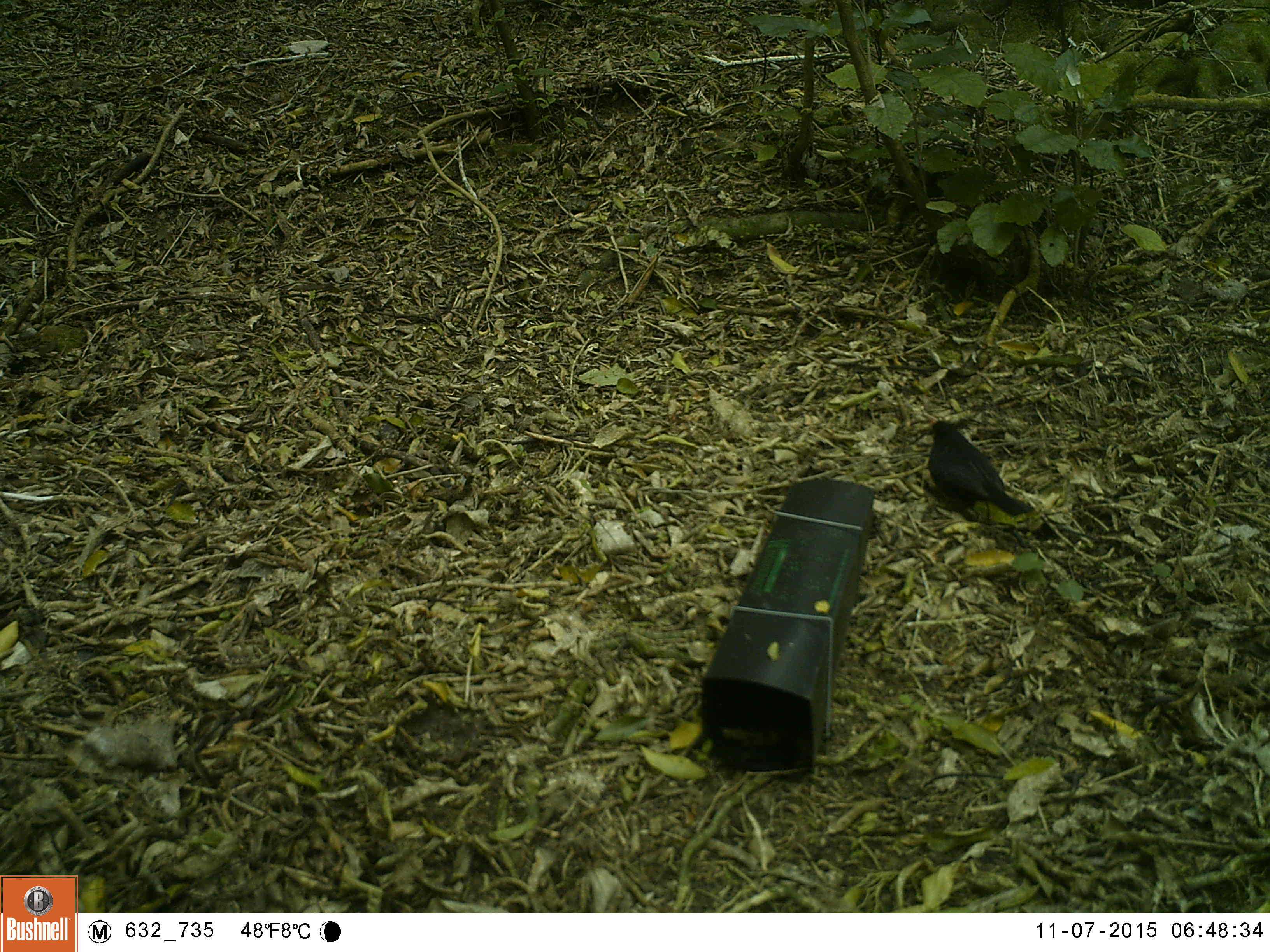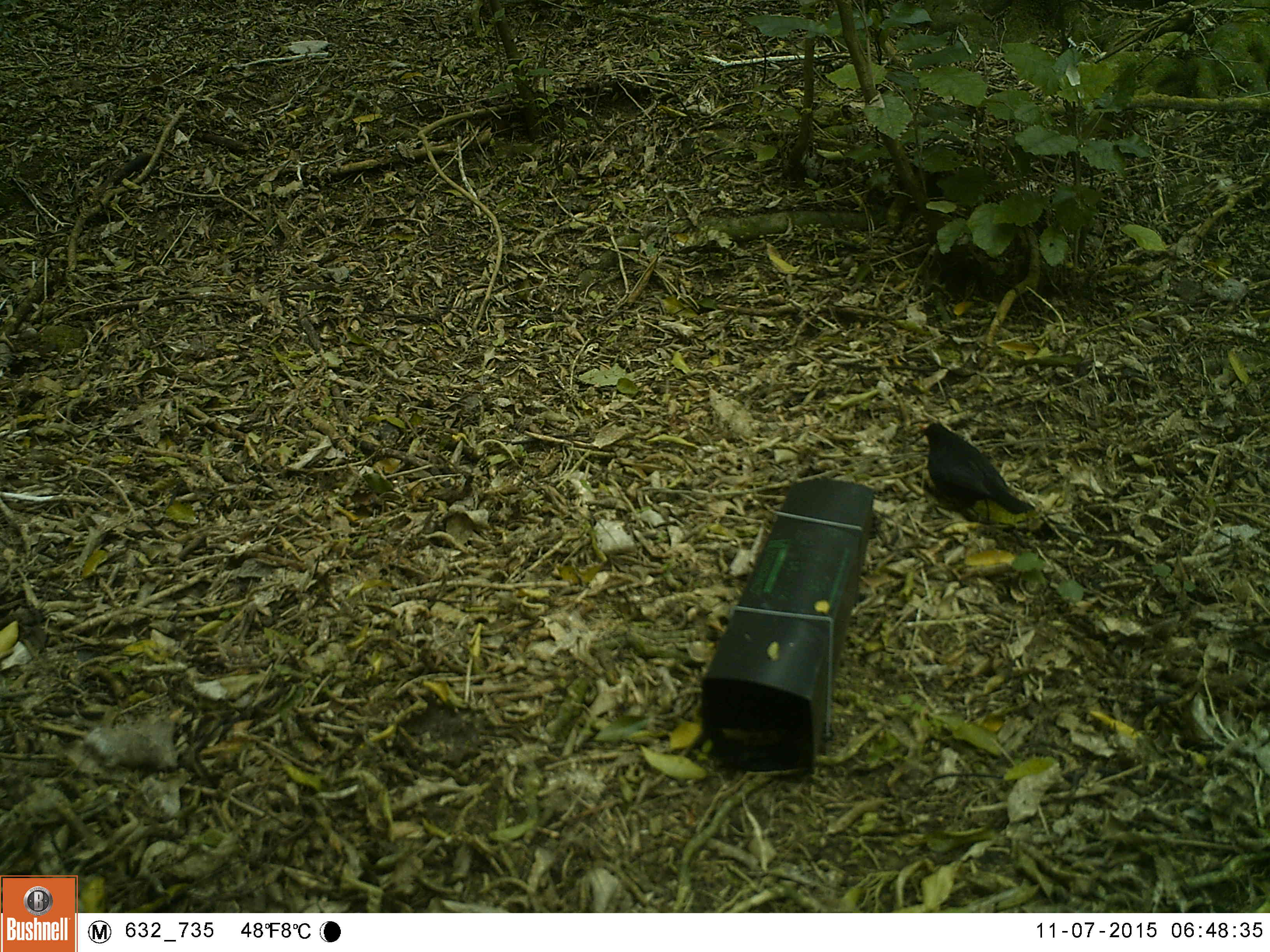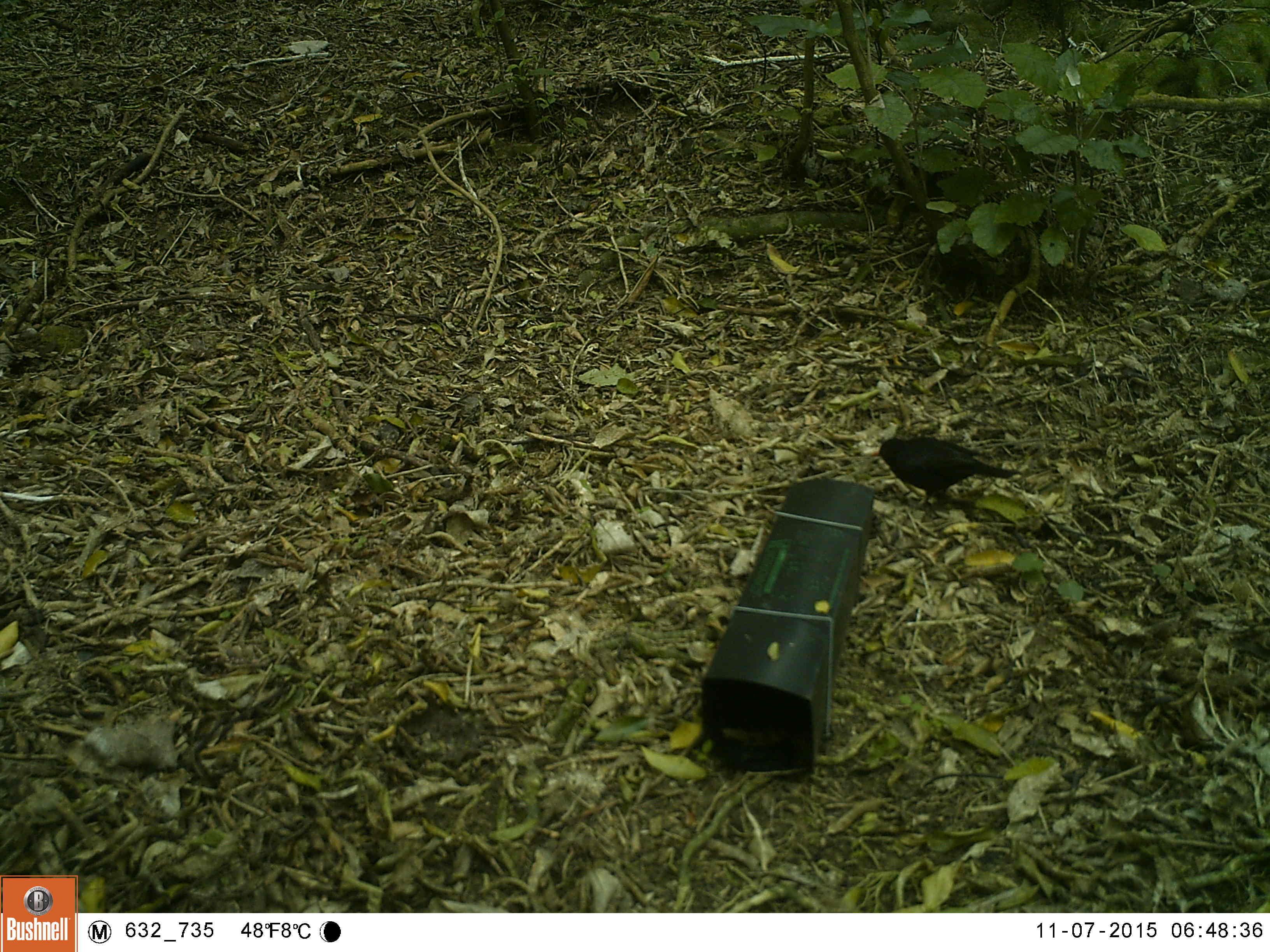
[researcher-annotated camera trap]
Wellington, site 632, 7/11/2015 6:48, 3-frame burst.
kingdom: Animalia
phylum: Chordata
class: Aves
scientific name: Aves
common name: bird